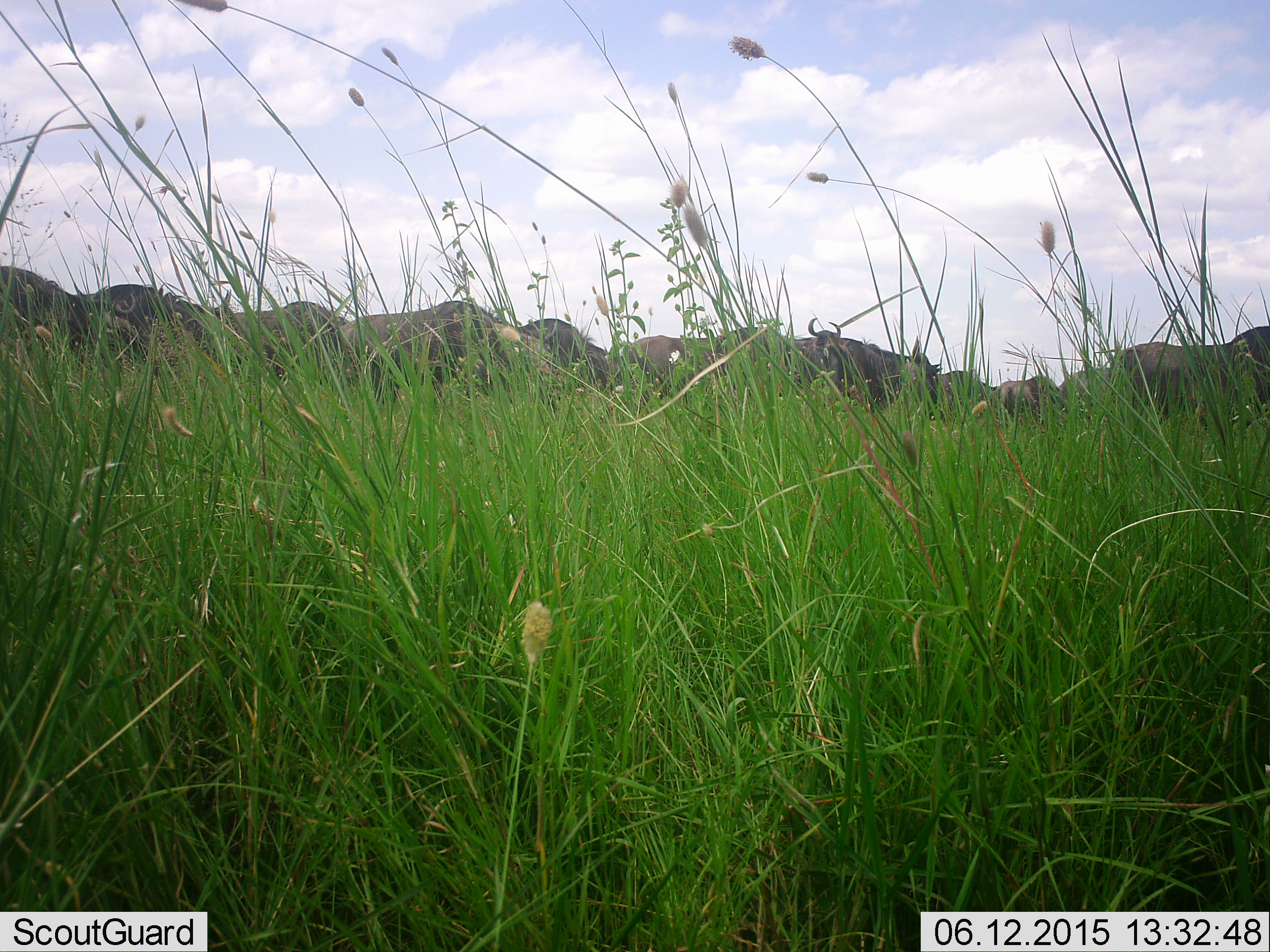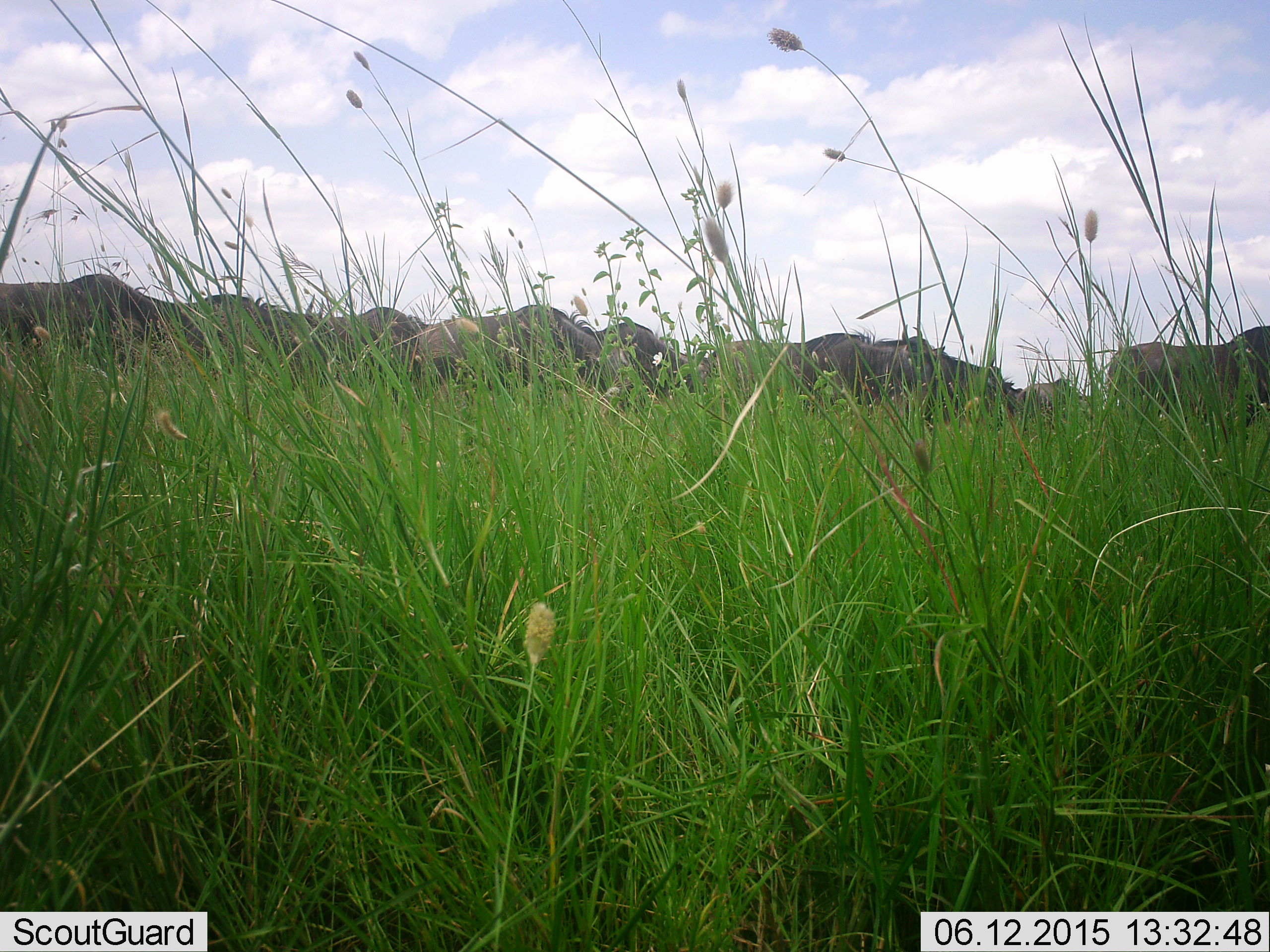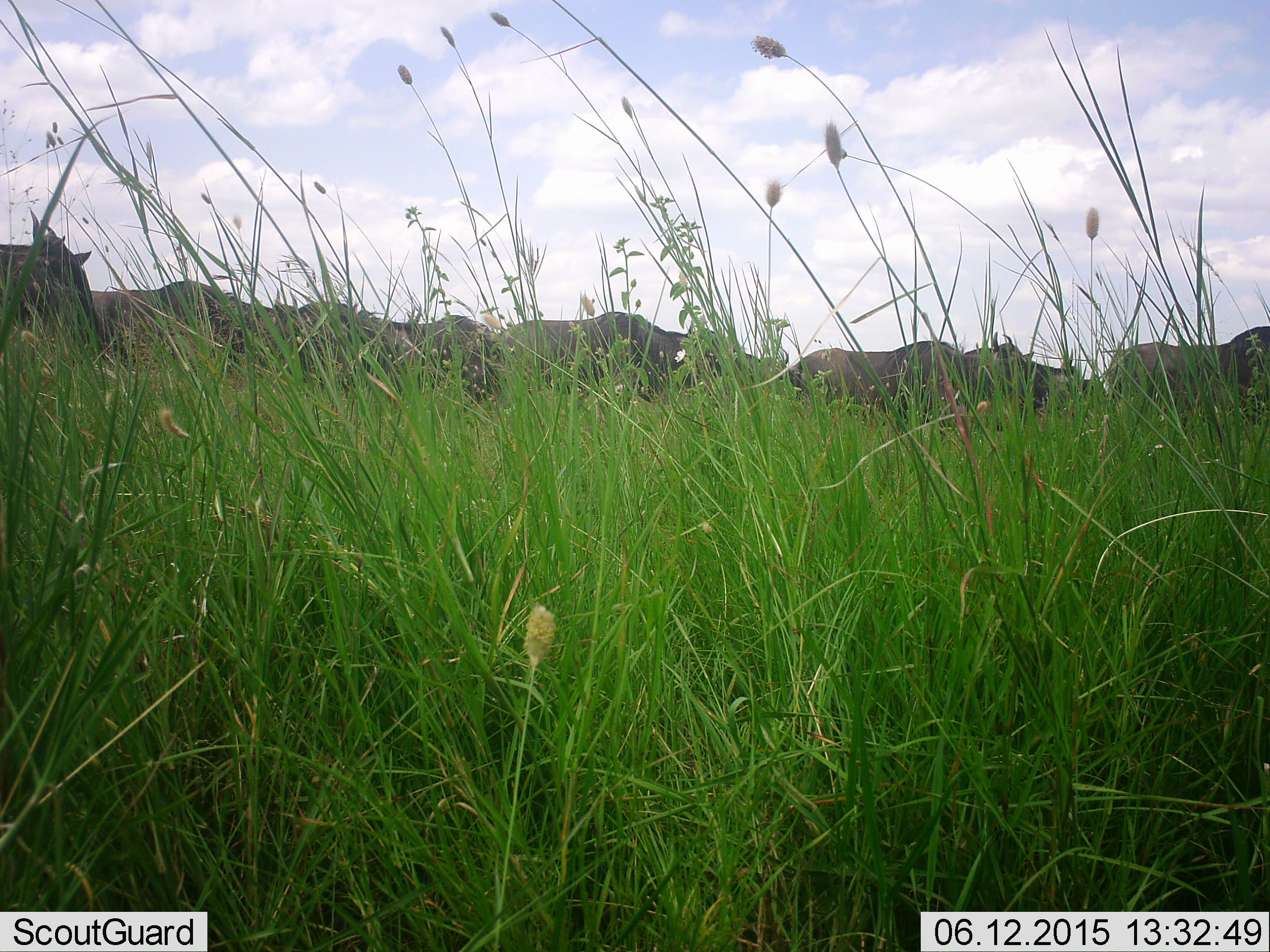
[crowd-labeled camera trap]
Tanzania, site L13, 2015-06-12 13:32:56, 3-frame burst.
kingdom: Animalia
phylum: Chordata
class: Mammalia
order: Artiodactyla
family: Bovidae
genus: Connochaetes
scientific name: Connochaetes taurinus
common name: blue wildebeest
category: wildebeest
Wildebeest (blue wildebeest) (Connochaetes taurinus), count 11-50. Behavior (volunteer vote fractions): standing 0%, resting 0%, moving 100%, interacting 0%. Young present (vote fraction): 0%. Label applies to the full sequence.